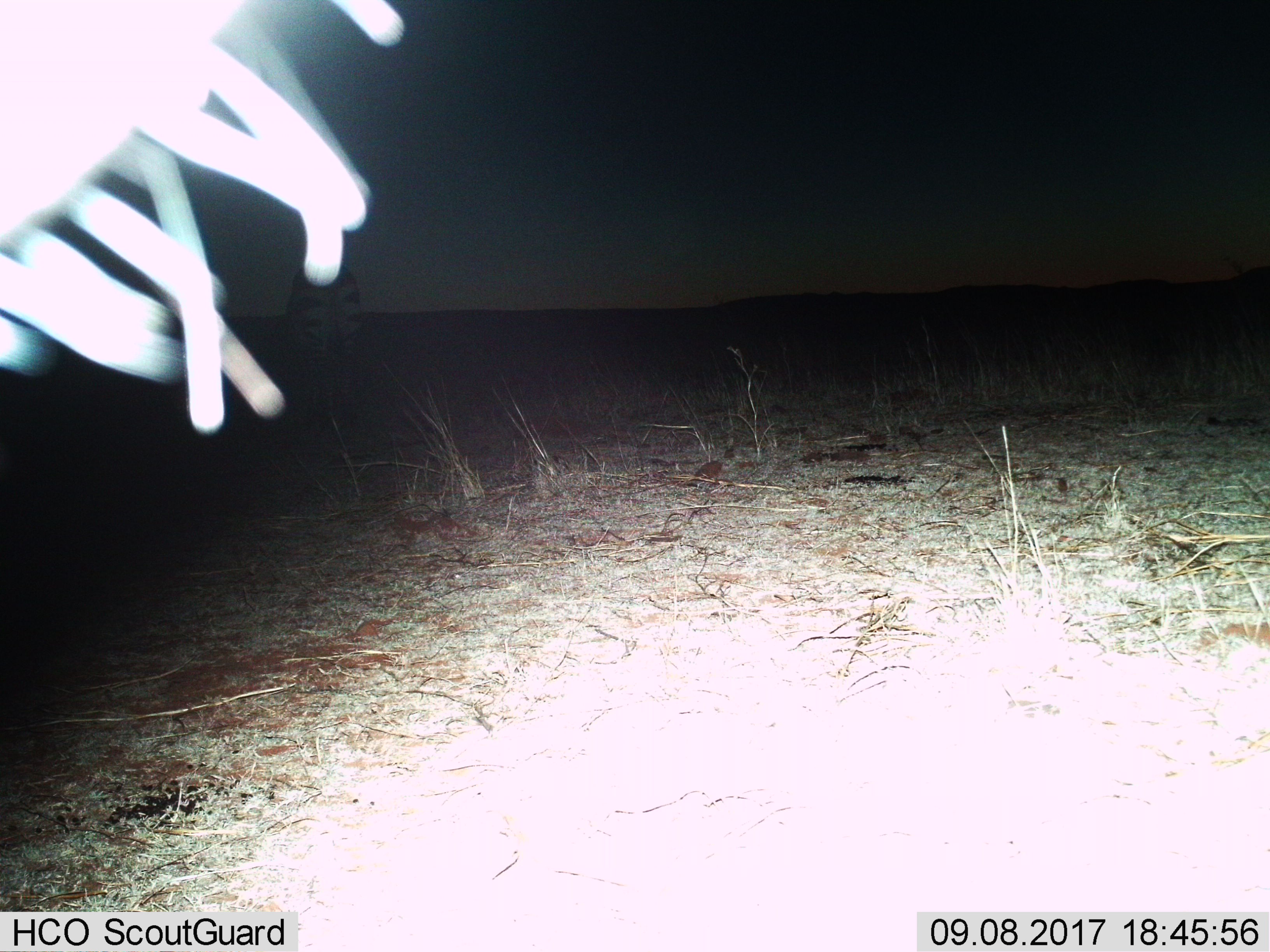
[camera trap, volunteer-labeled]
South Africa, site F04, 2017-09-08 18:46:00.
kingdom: Animalia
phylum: Chordata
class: Mammalia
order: Perissodactyla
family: Equidae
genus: Equus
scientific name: Equus zebra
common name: mountain zebra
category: zebramountain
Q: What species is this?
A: Zebramountain (mountain zebra) (Equus zebra).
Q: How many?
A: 2.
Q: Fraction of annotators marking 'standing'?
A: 75%.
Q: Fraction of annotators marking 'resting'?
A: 0%.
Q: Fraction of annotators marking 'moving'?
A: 25%.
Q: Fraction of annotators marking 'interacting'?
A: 0%.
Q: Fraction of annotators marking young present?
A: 0%.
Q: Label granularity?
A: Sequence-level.